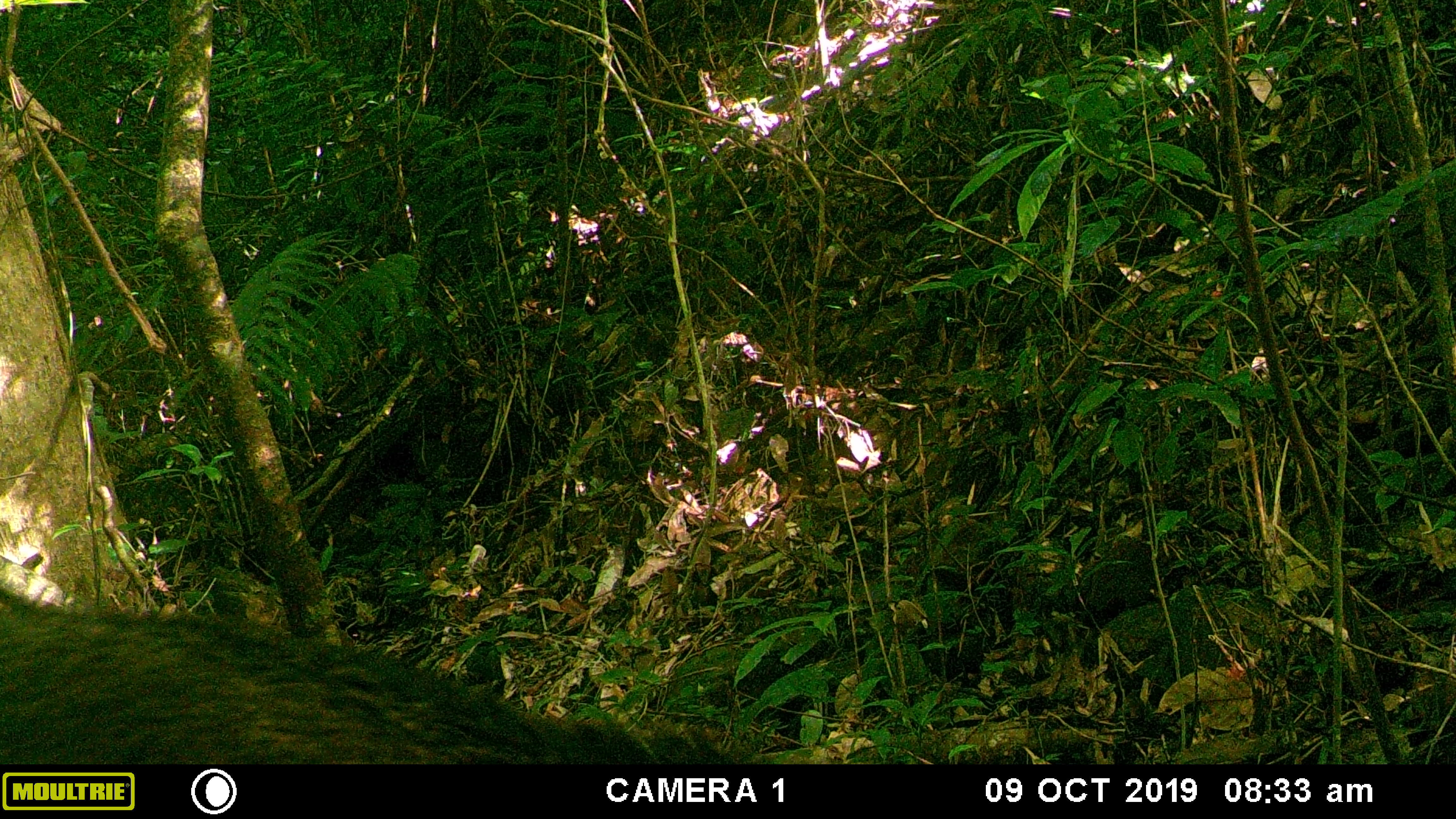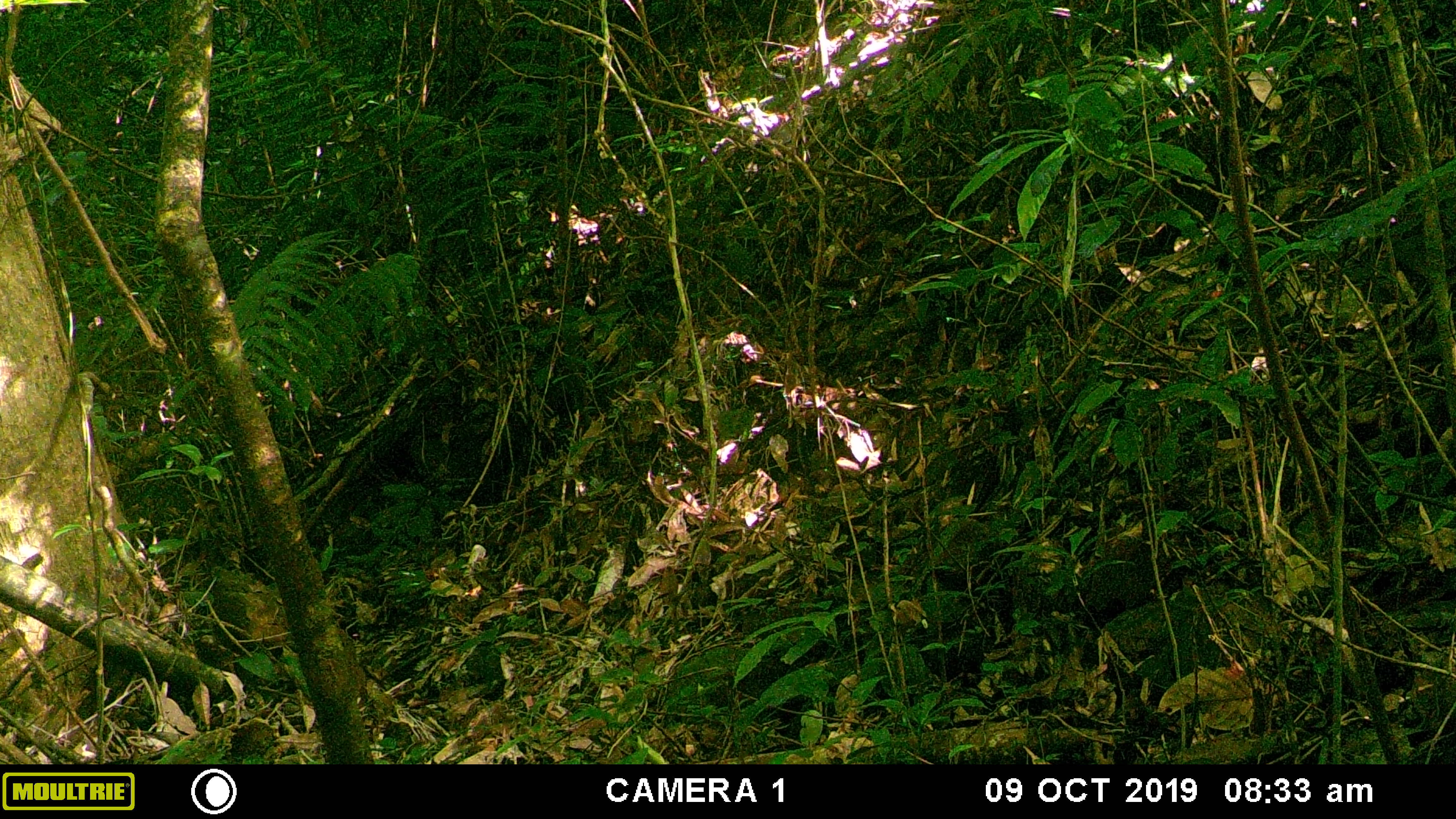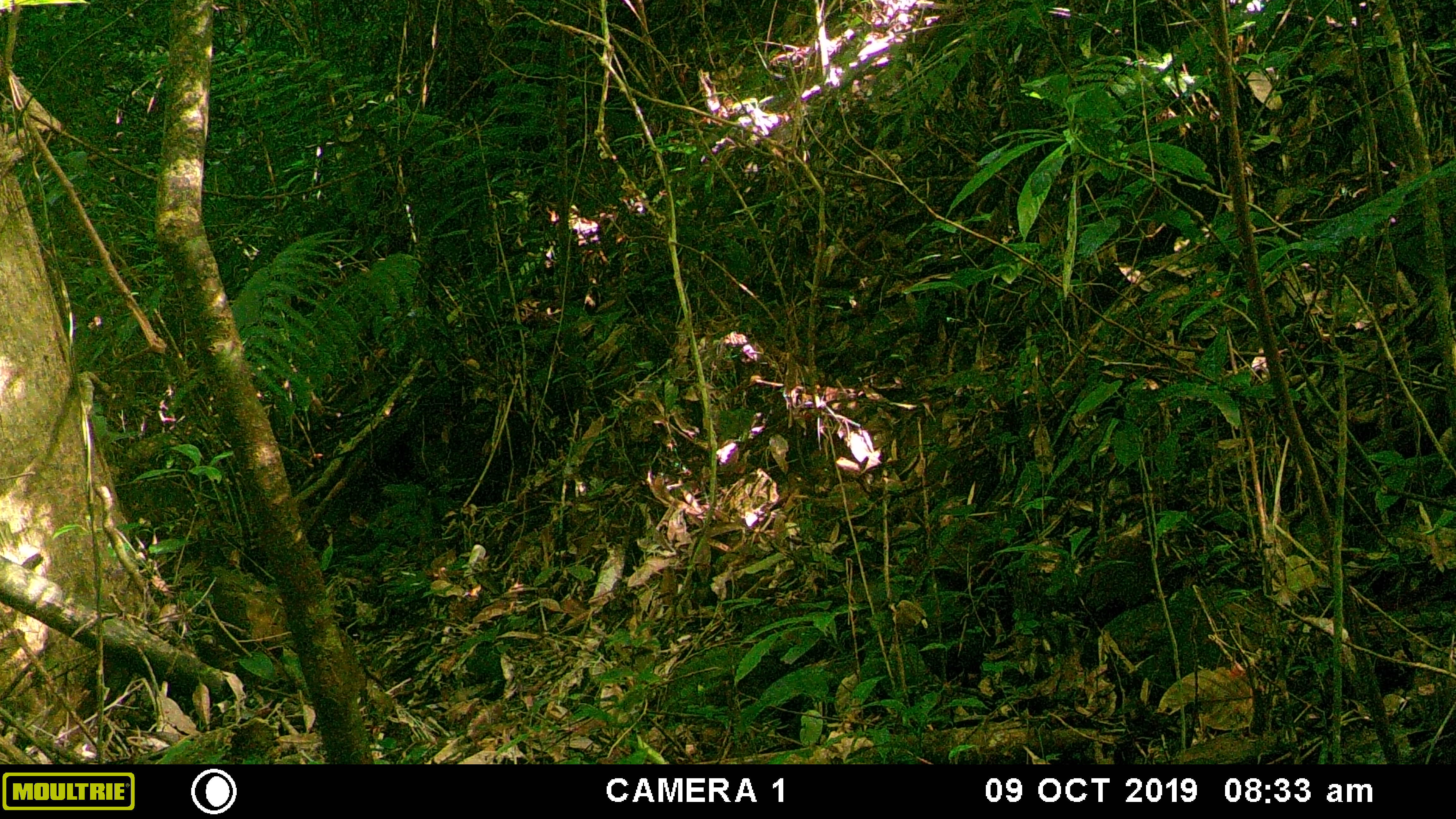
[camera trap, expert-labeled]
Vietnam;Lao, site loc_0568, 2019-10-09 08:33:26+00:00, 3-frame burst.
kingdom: Animalia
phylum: Chordata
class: Mammalia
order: Artiodactyla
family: Suidae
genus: Sus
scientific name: Sus scrofa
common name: eurasian wild pig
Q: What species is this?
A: Eurasian wild pig (Sus scrofa).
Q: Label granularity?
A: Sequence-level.